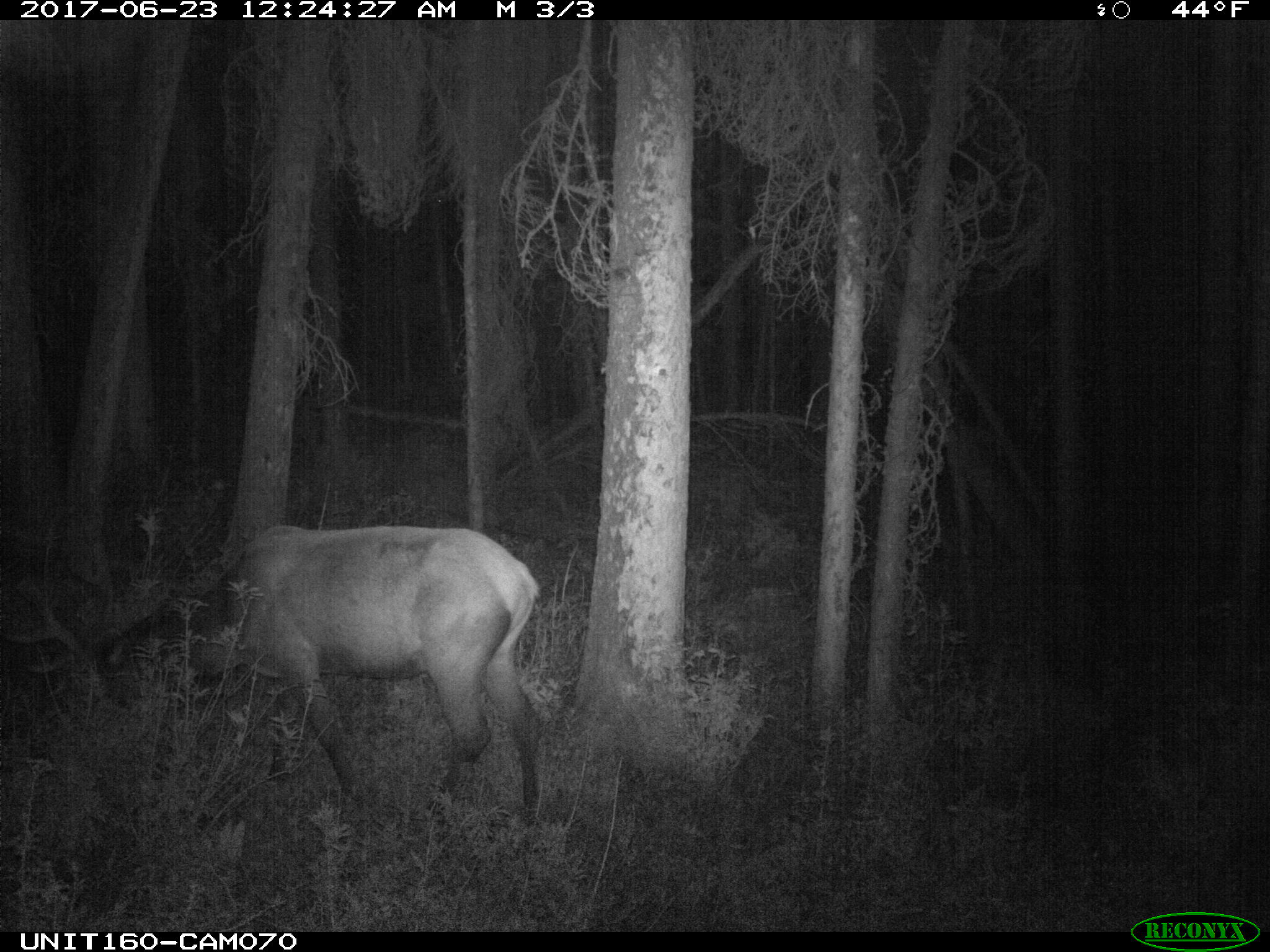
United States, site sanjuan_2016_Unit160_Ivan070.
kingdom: Animalia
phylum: Chordata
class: Mammalia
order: Artiodactyla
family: Cervidae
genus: Cervus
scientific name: Cervus elaphus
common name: red deer